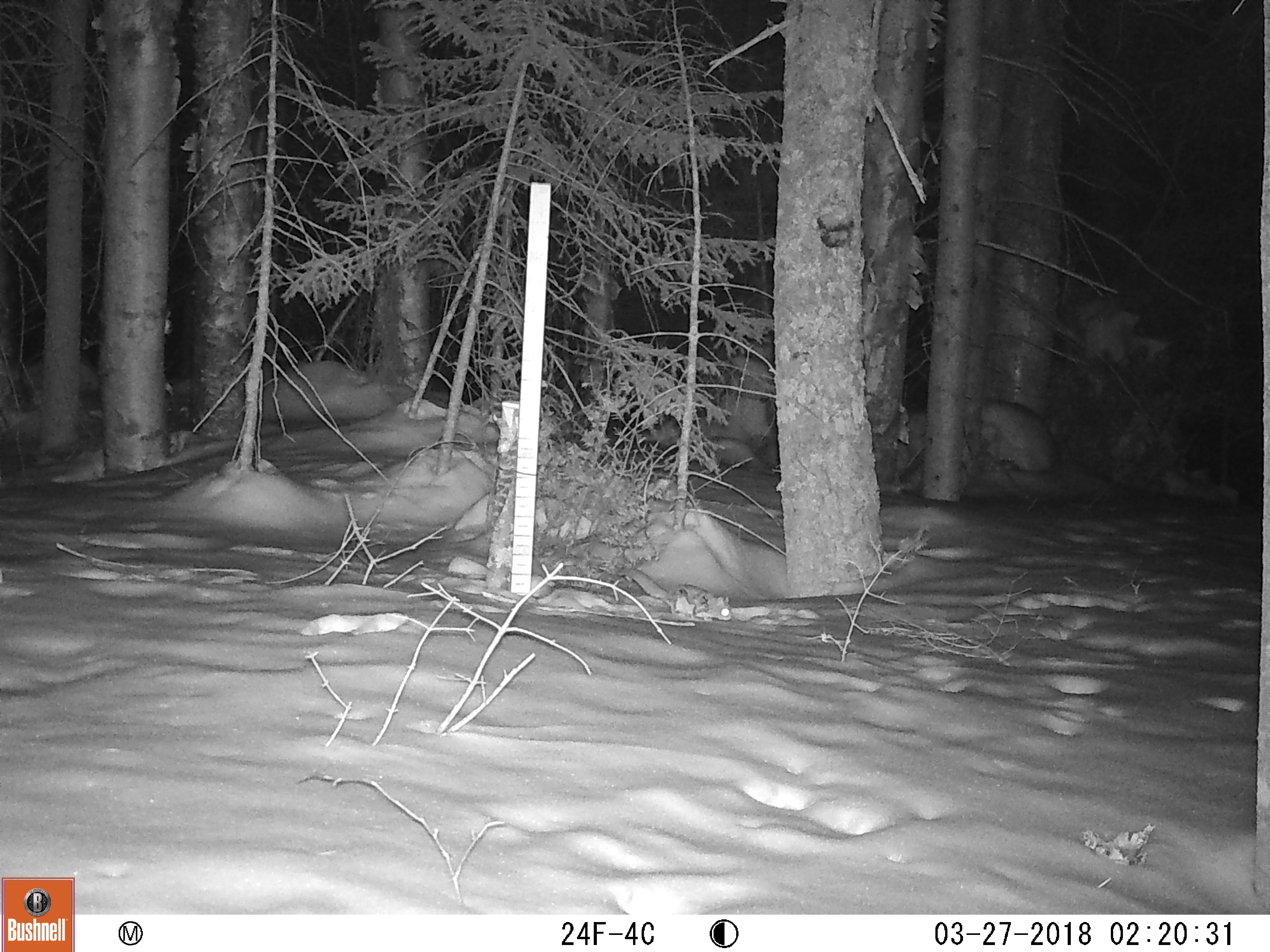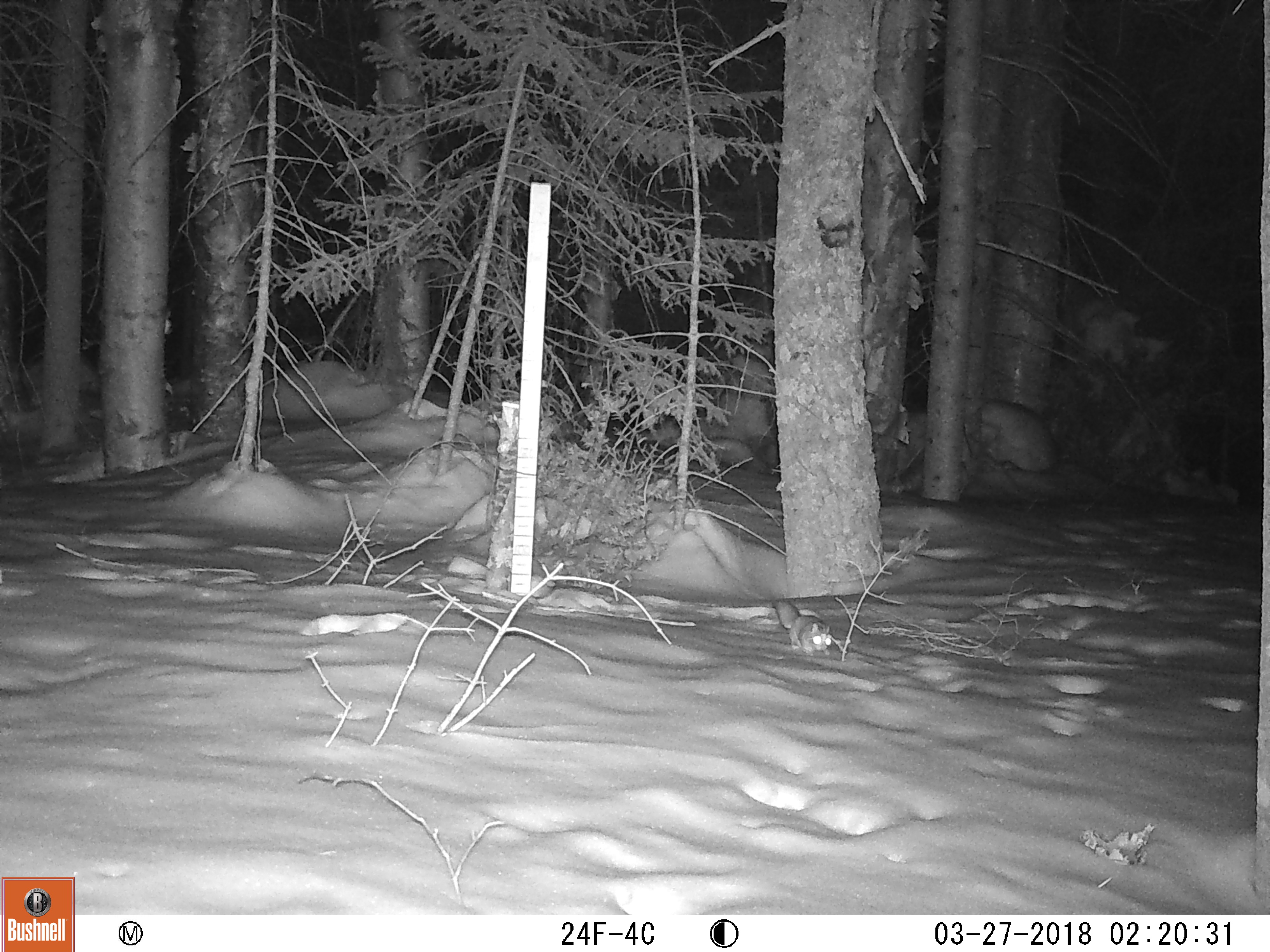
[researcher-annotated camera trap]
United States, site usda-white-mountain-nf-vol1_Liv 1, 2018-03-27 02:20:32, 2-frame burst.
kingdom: Animalia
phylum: Chordata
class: Mammalia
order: Rodentia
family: Sciuridae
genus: Glaucomys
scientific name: Glaucomys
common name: flying squirrel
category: flying squirrel sp.